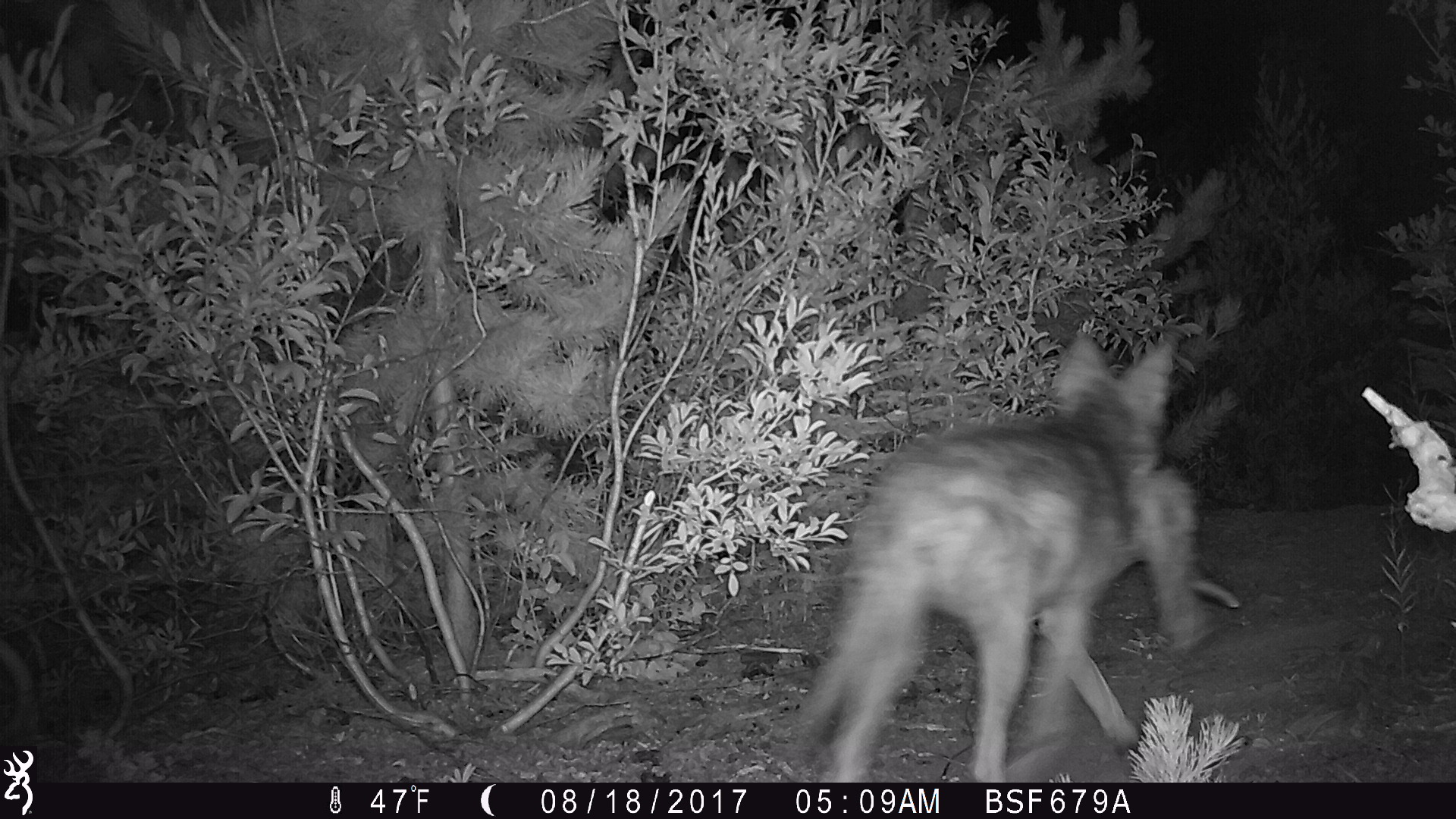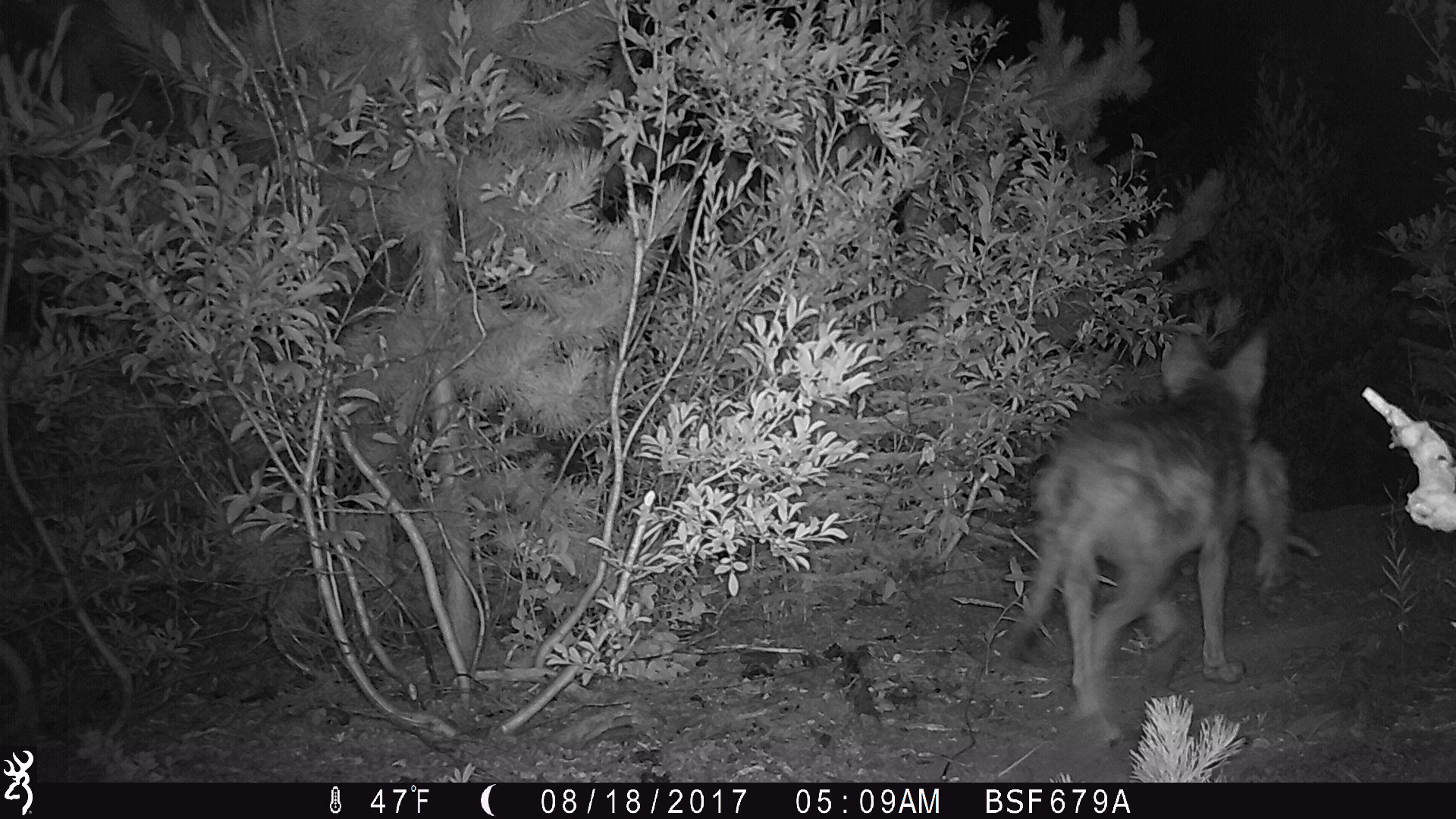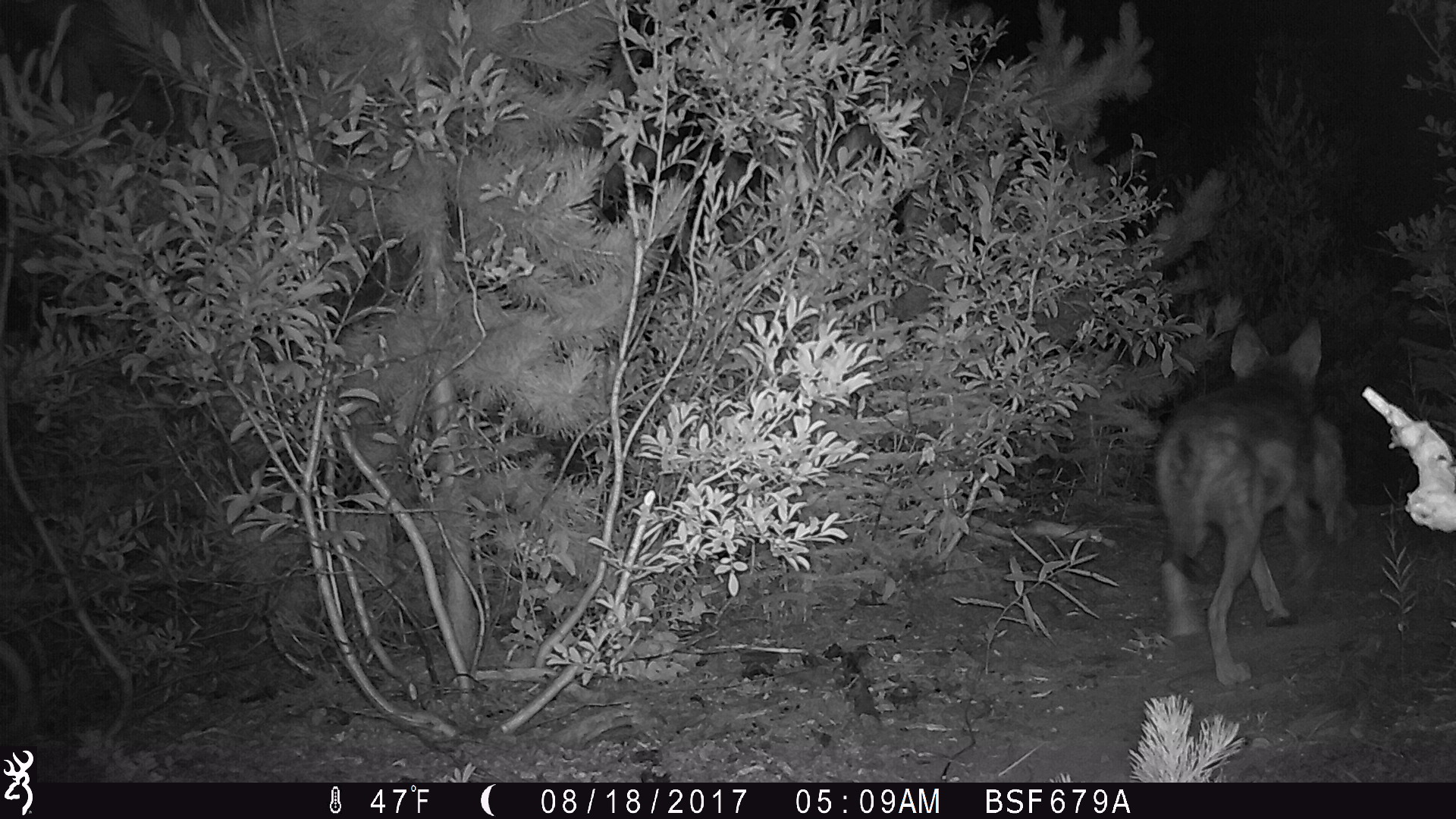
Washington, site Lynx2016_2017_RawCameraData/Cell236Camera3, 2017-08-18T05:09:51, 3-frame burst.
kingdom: Animalia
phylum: Chordata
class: Mammalia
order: Carnivora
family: Canidae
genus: Canis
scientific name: Canis latrans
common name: coyote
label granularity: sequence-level